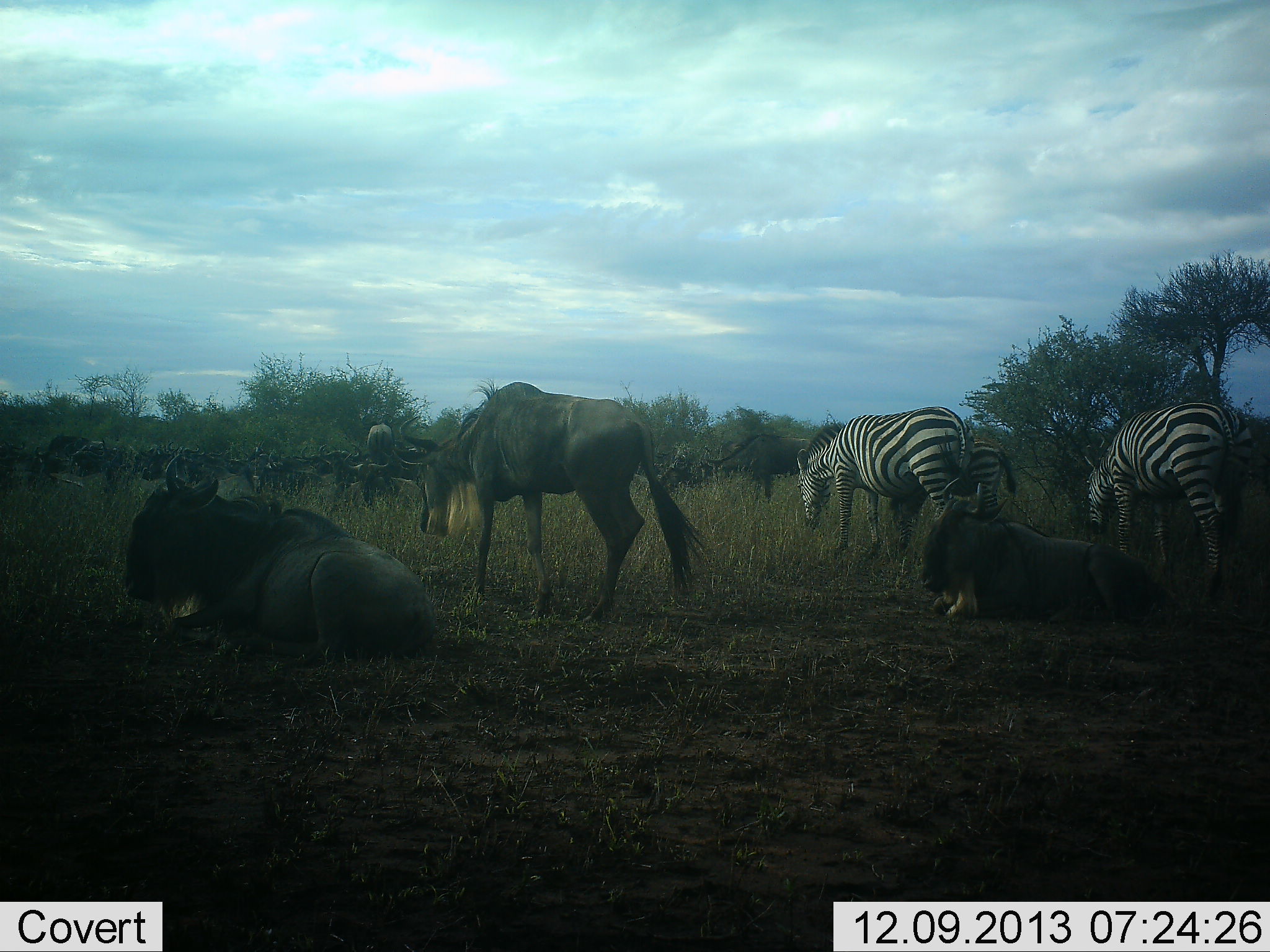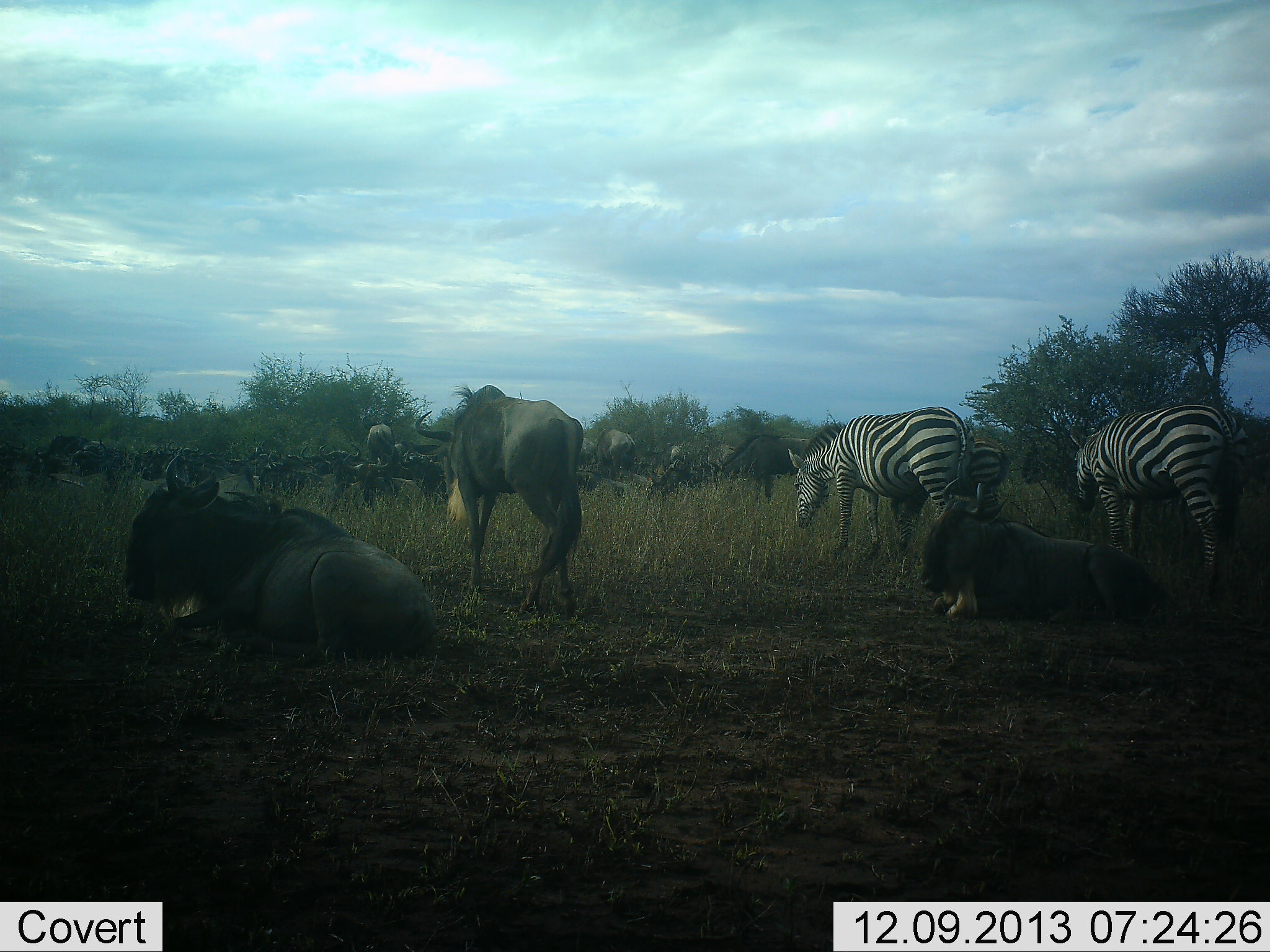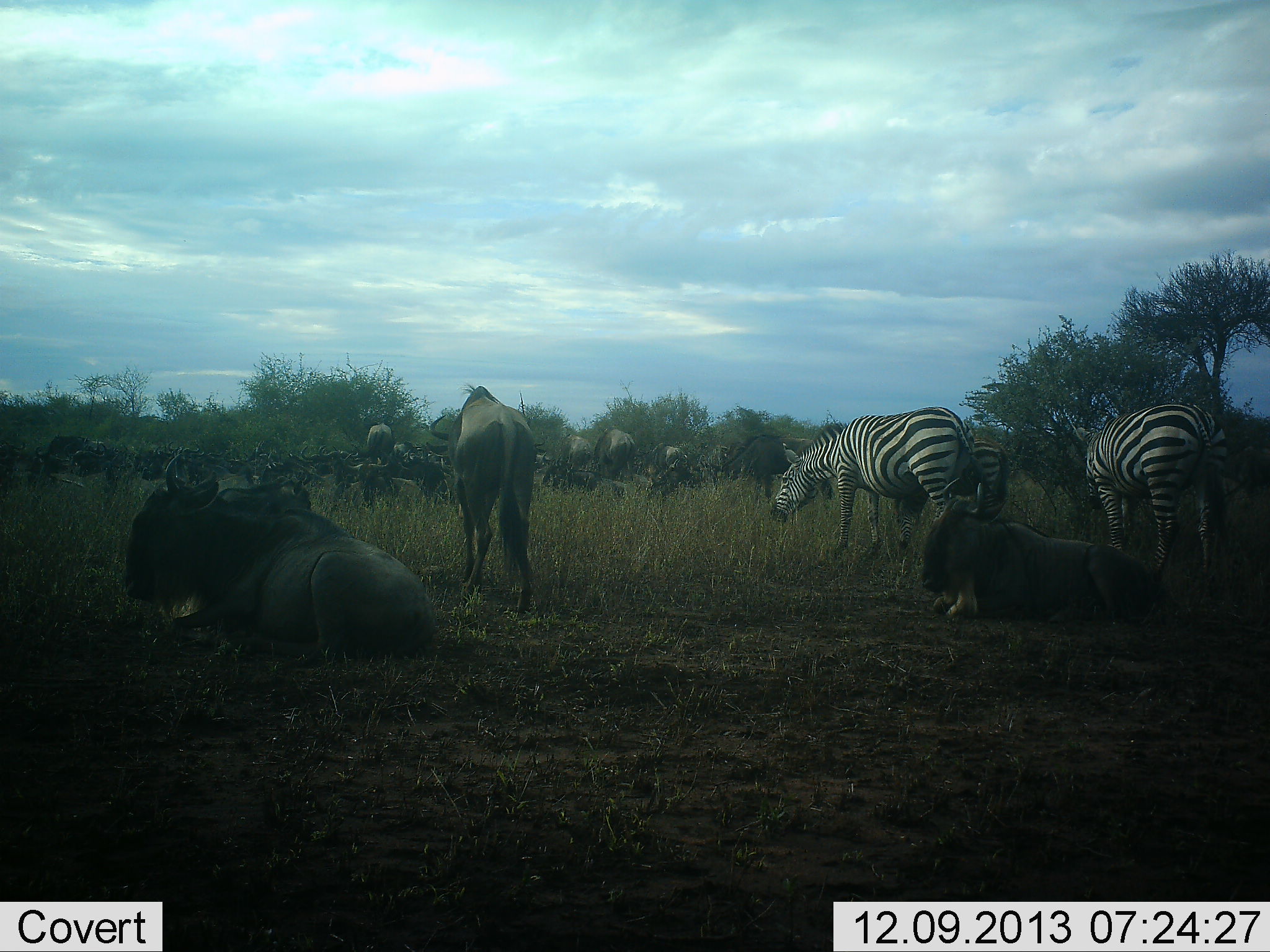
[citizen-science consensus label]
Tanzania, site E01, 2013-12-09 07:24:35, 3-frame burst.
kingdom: Animalia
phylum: Chordata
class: Mammalia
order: Artiodactyla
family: Bovidae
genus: Connochaetes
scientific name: Connochaetes taurinus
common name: blue wildebeest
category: wildebeest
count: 11-50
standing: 60%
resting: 100%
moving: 30%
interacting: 0%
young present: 0%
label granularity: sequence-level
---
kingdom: Animalia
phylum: Chordata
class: Mammalia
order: Perissodactyla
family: Equidae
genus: Equus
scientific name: Equus quagga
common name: plains zebra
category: zebra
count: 3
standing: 30%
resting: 0%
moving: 20%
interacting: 0%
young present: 10%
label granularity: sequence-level